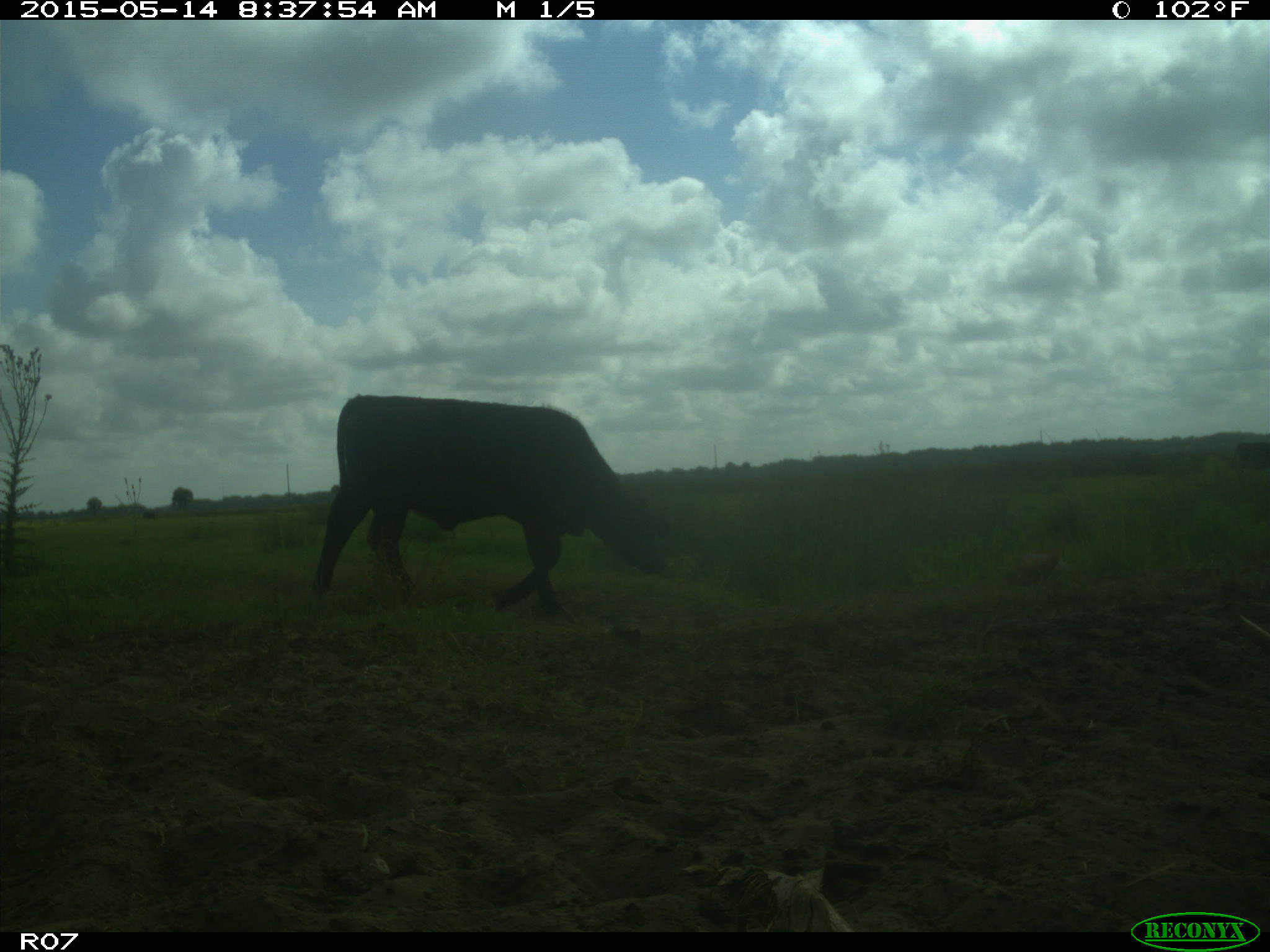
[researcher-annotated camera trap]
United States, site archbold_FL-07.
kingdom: Animalia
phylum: Chordata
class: Mammalia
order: Artiodactyla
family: Bovidae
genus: Bos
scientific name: Bos taurus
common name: domestic cow